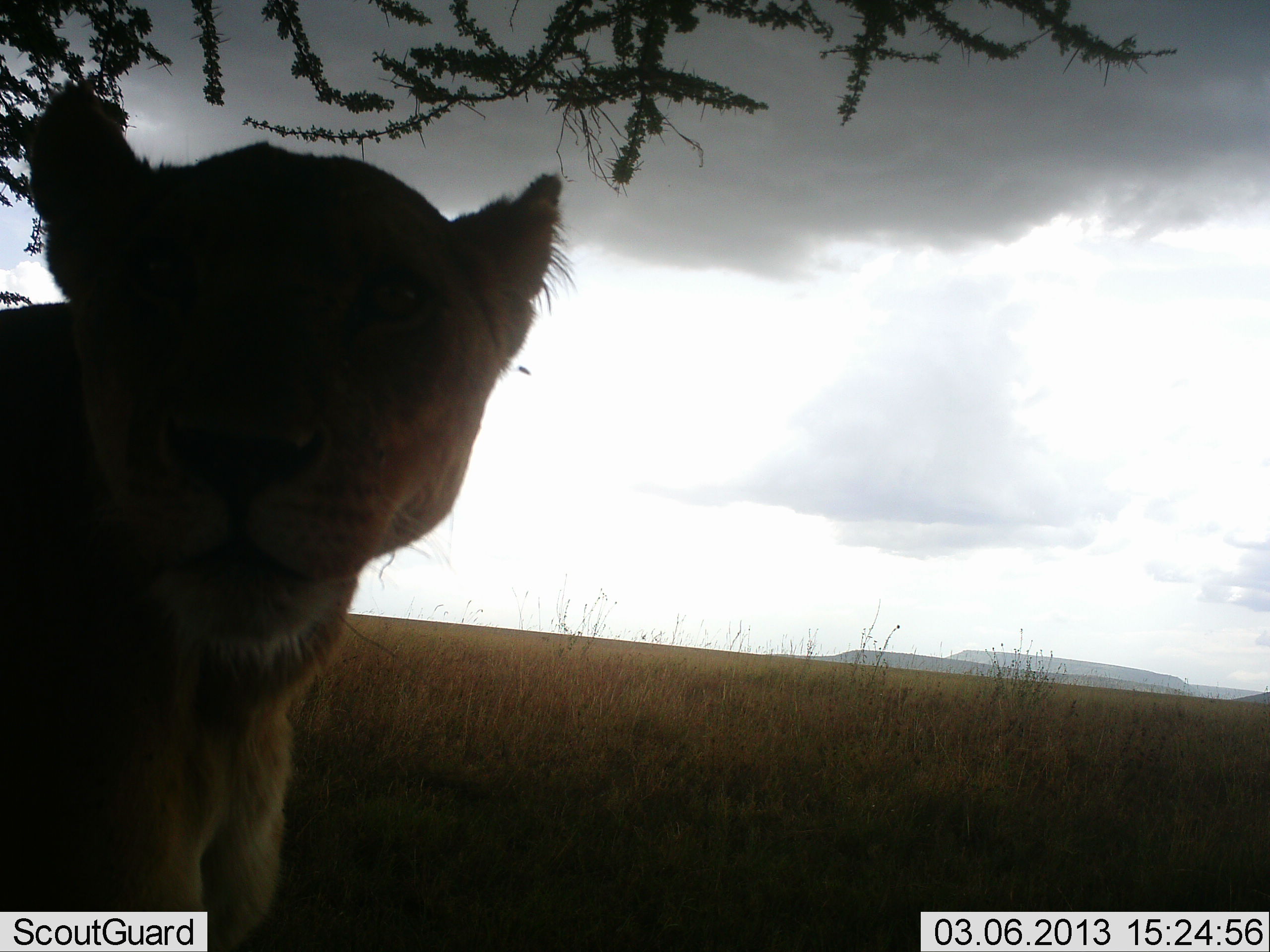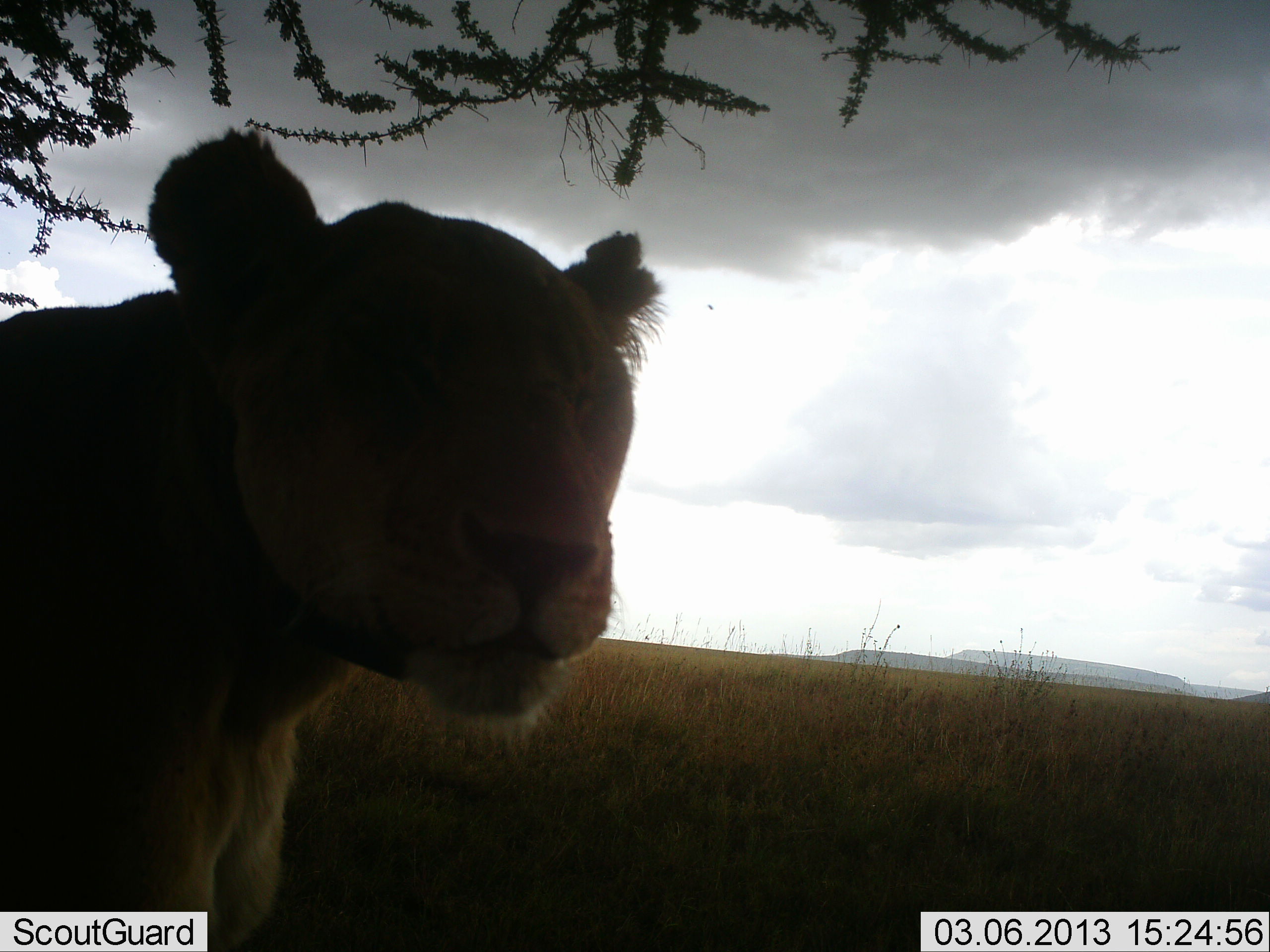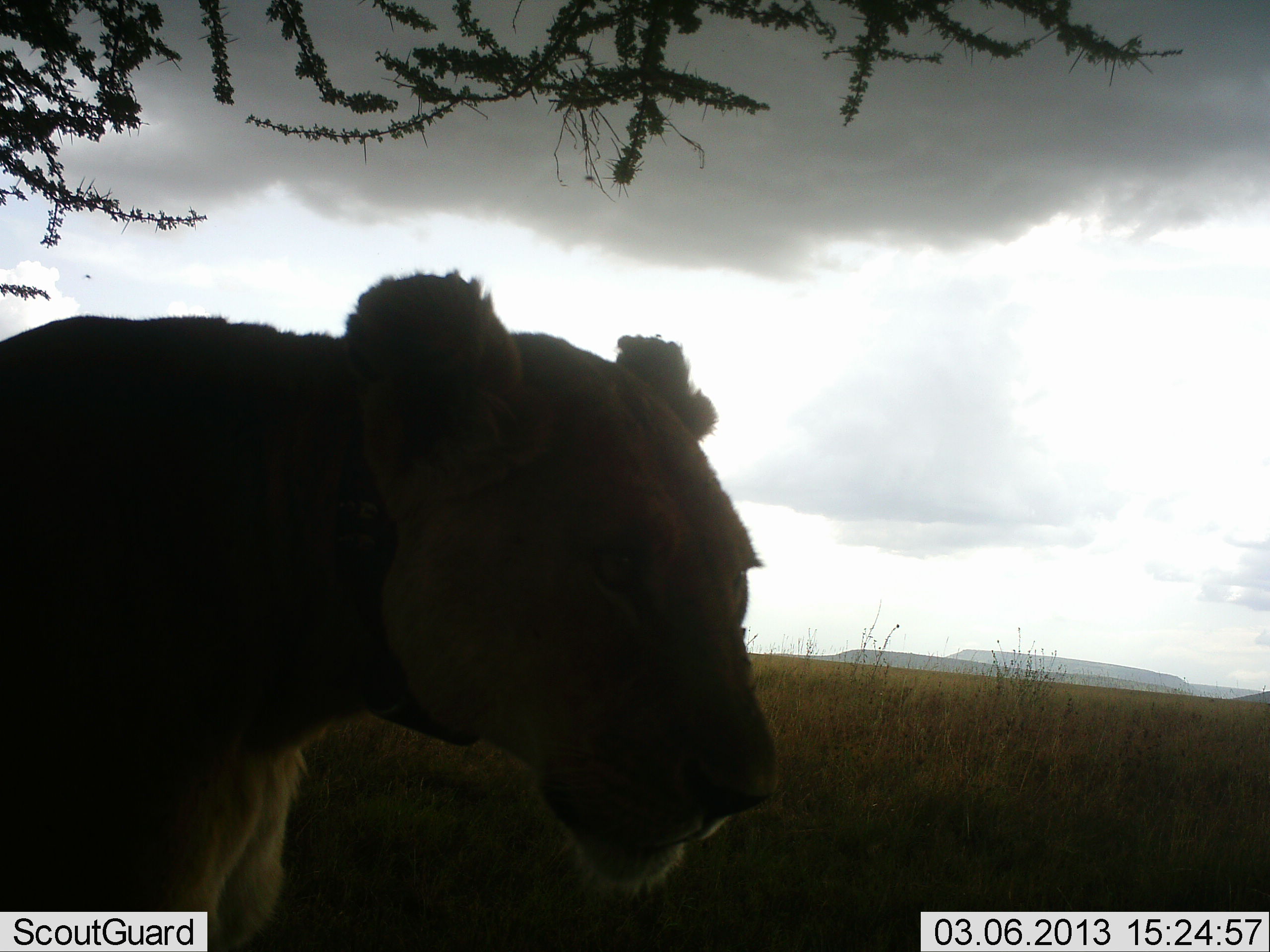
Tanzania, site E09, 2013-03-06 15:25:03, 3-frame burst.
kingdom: Animalia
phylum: Chordata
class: Mammalia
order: Carnivora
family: Felidae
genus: Panthera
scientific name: Panthera leo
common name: lion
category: lionfemale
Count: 1.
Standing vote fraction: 76%.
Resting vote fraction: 20%.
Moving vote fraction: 8%.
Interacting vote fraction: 0%.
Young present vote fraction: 0%.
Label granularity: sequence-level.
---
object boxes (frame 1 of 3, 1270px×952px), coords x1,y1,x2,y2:
animal: 0,78,580,952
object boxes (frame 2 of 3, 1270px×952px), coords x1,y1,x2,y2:
animal: 0,125,668,952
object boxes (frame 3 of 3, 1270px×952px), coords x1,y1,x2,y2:
animal: 0,269,783,952